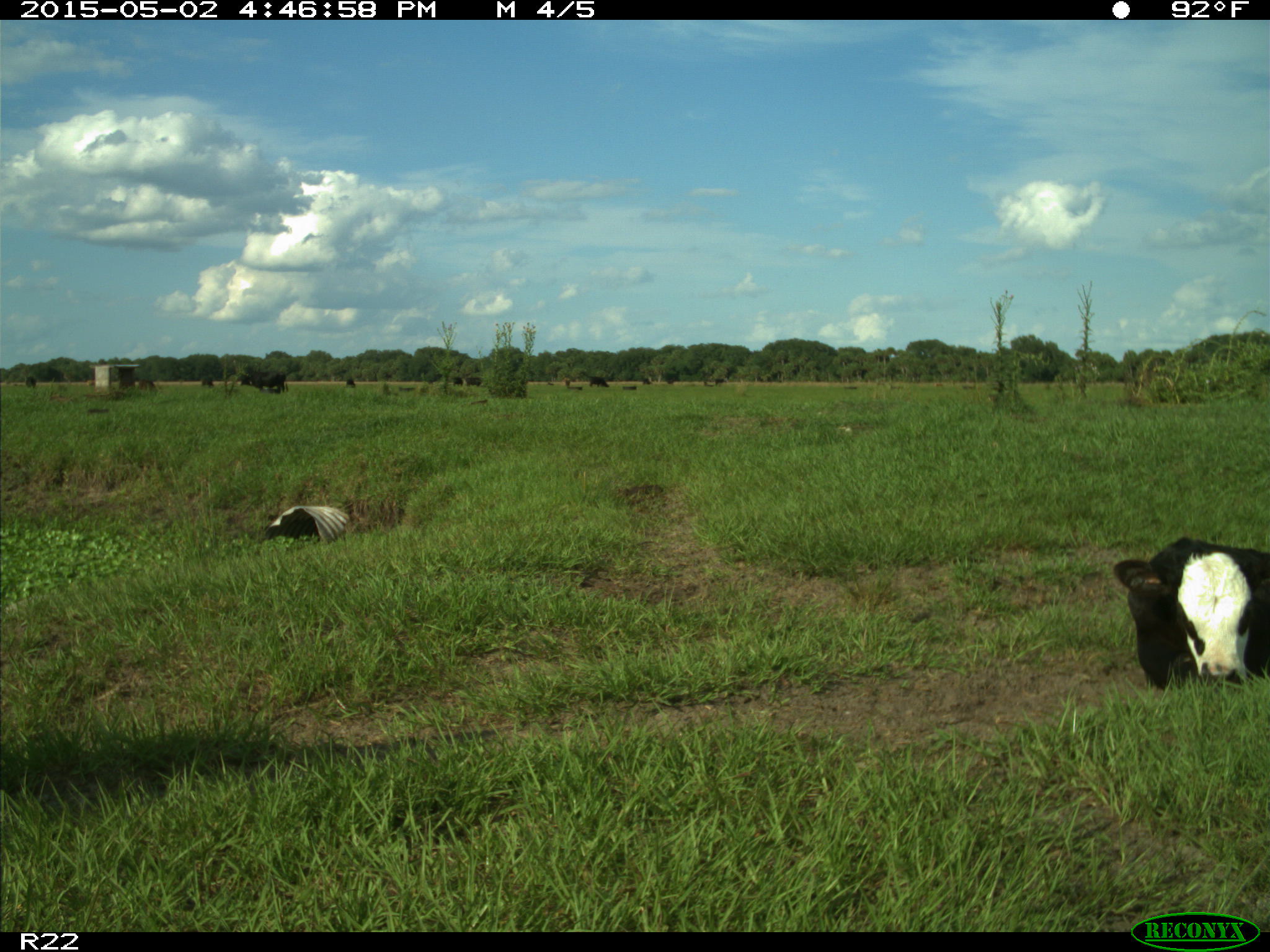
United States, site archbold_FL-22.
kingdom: Animalia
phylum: Chordata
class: Mammalia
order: Artiodactyla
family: Bovidae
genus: Bos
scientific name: Bos taurus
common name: domestic cow